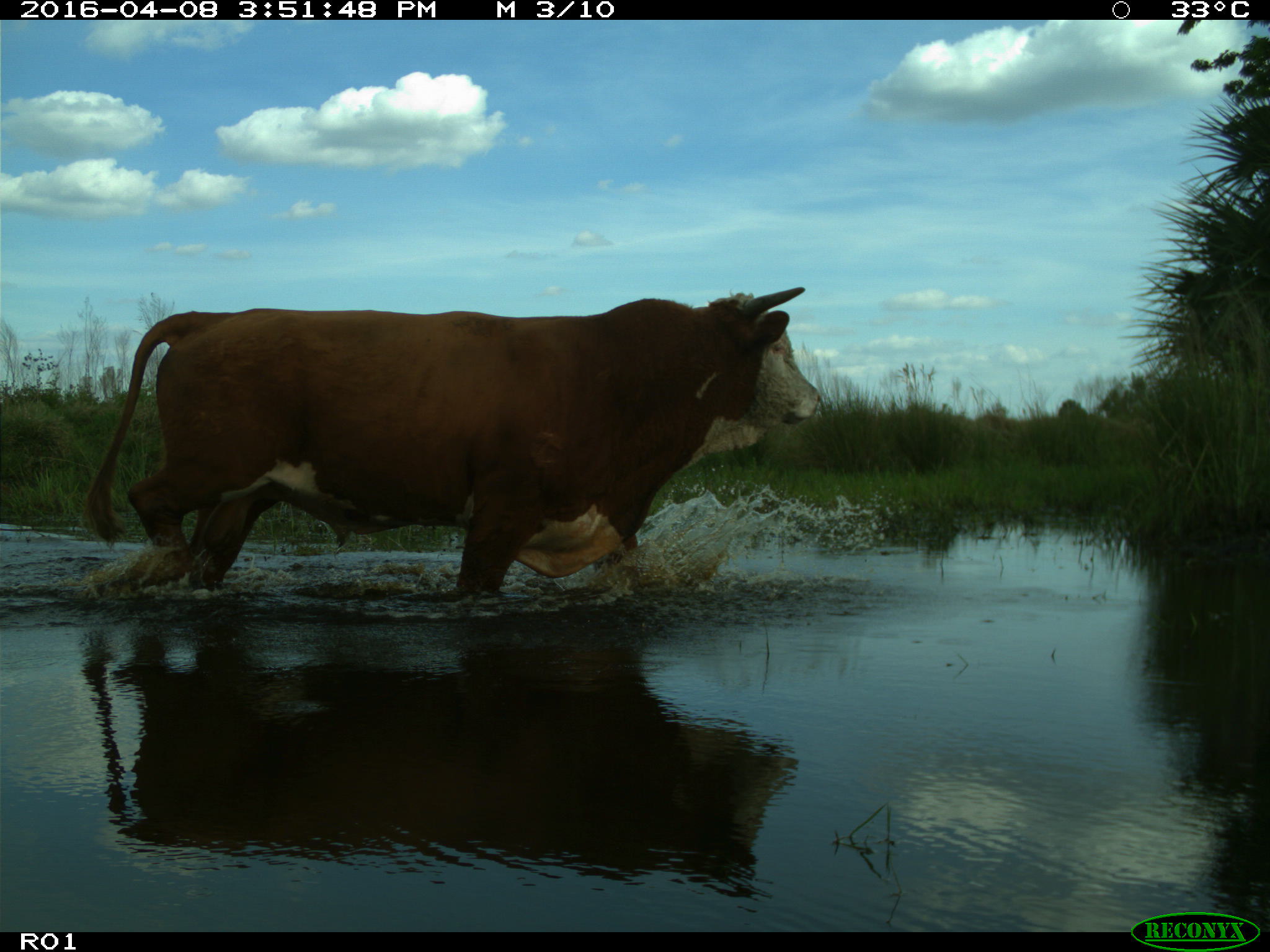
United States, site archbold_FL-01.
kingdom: Animalia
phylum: Chordata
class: Mammalia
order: Artiodactyla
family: Bovidae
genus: Bos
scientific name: Bos taurus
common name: domestic cow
Bos taurus (domestic cow).